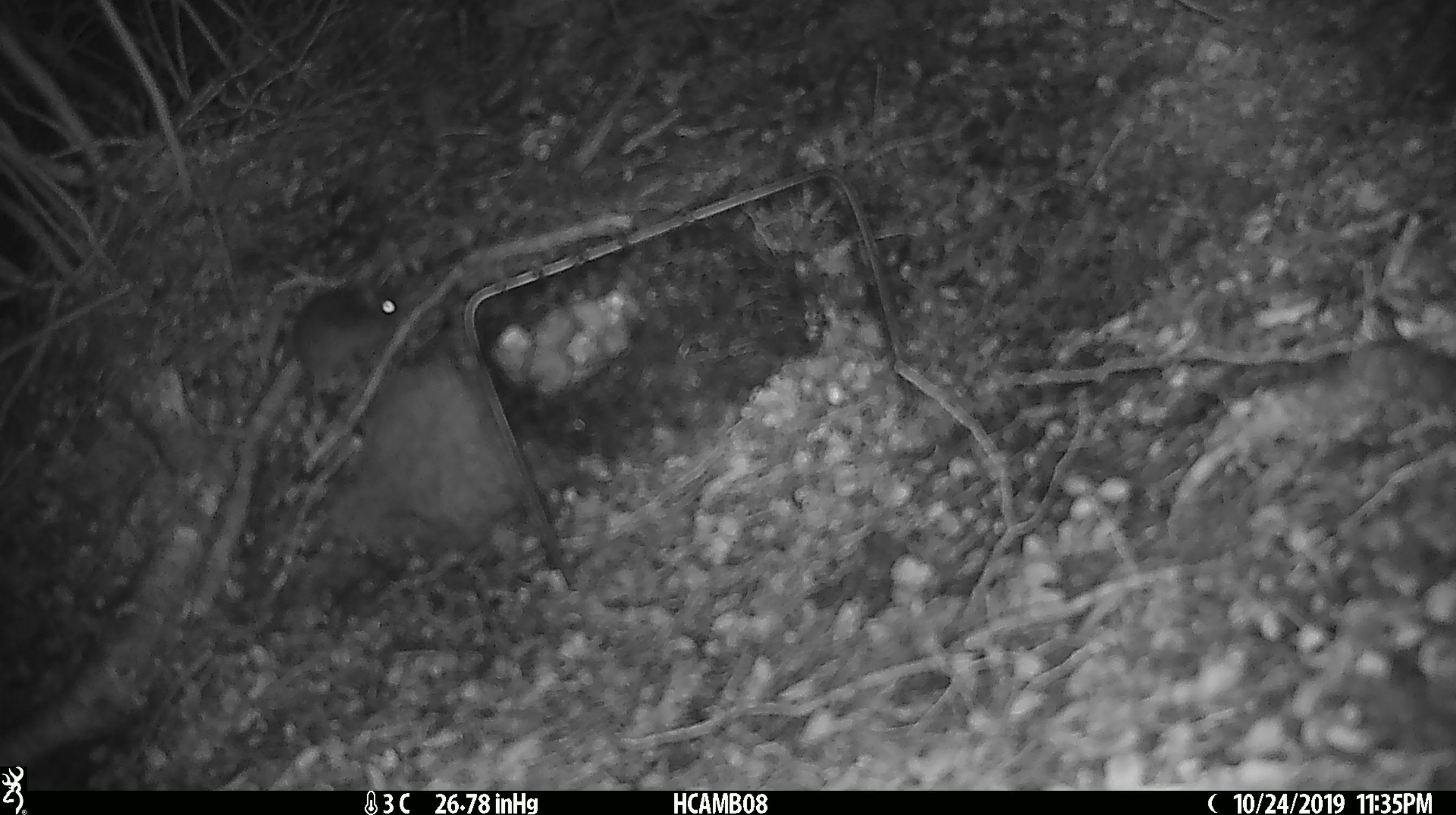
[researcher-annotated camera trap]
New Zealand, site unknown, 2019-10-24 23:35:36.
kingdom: Animalia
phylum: Chordata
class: Mammalia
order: Rodentia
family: Muridae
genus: Mus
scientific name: Mus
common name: mouse